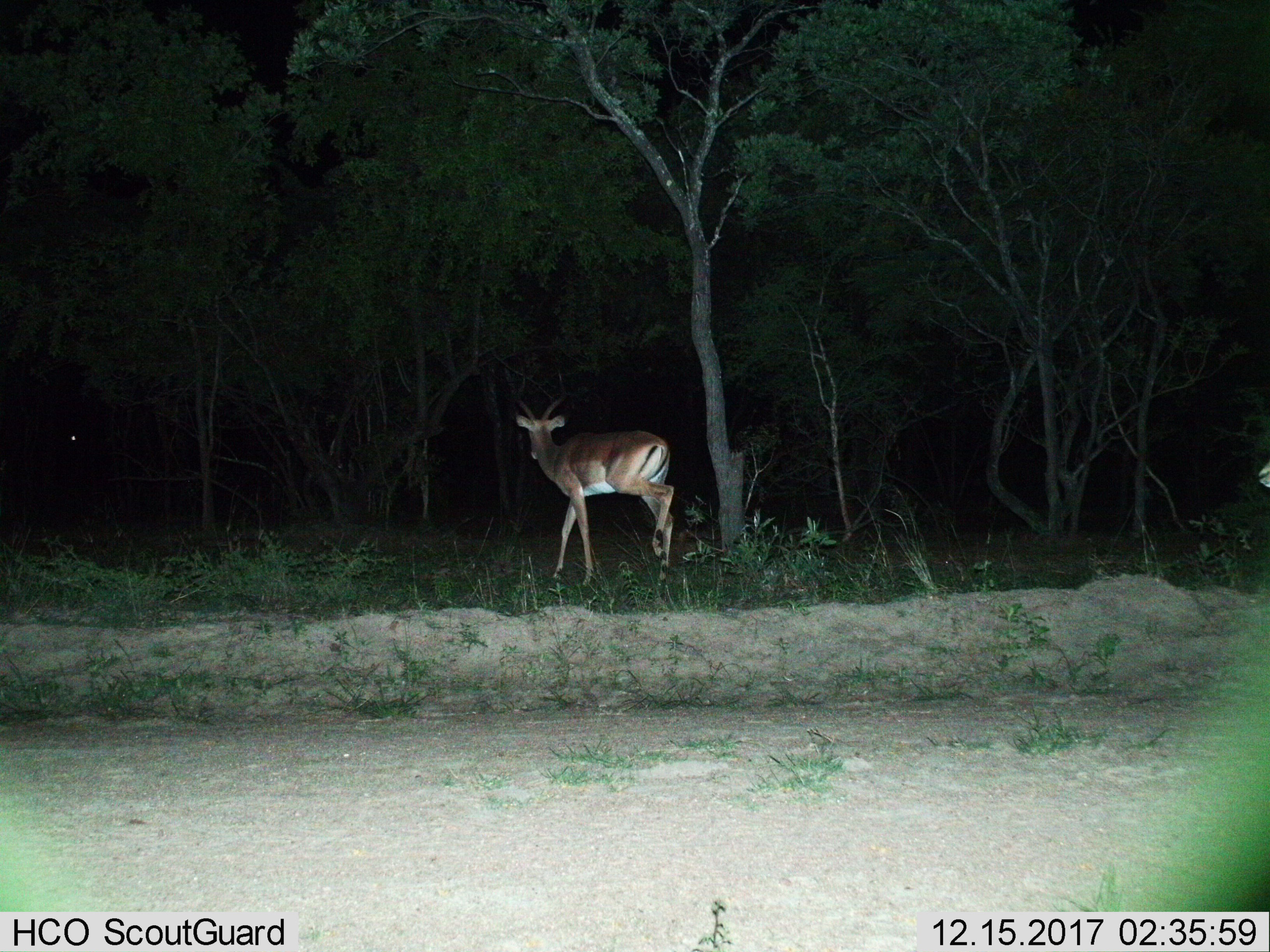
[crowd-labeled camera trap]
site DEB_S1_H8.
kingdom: Animalia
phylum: Chordata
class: Mammalia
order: Artiodactyla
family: Bovidae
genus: Aepyceros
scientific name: Aepyceros melampus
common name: impala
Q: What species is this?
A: Impala (Aepyceros melampus).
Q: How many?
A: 1.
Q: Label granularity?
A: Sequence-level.